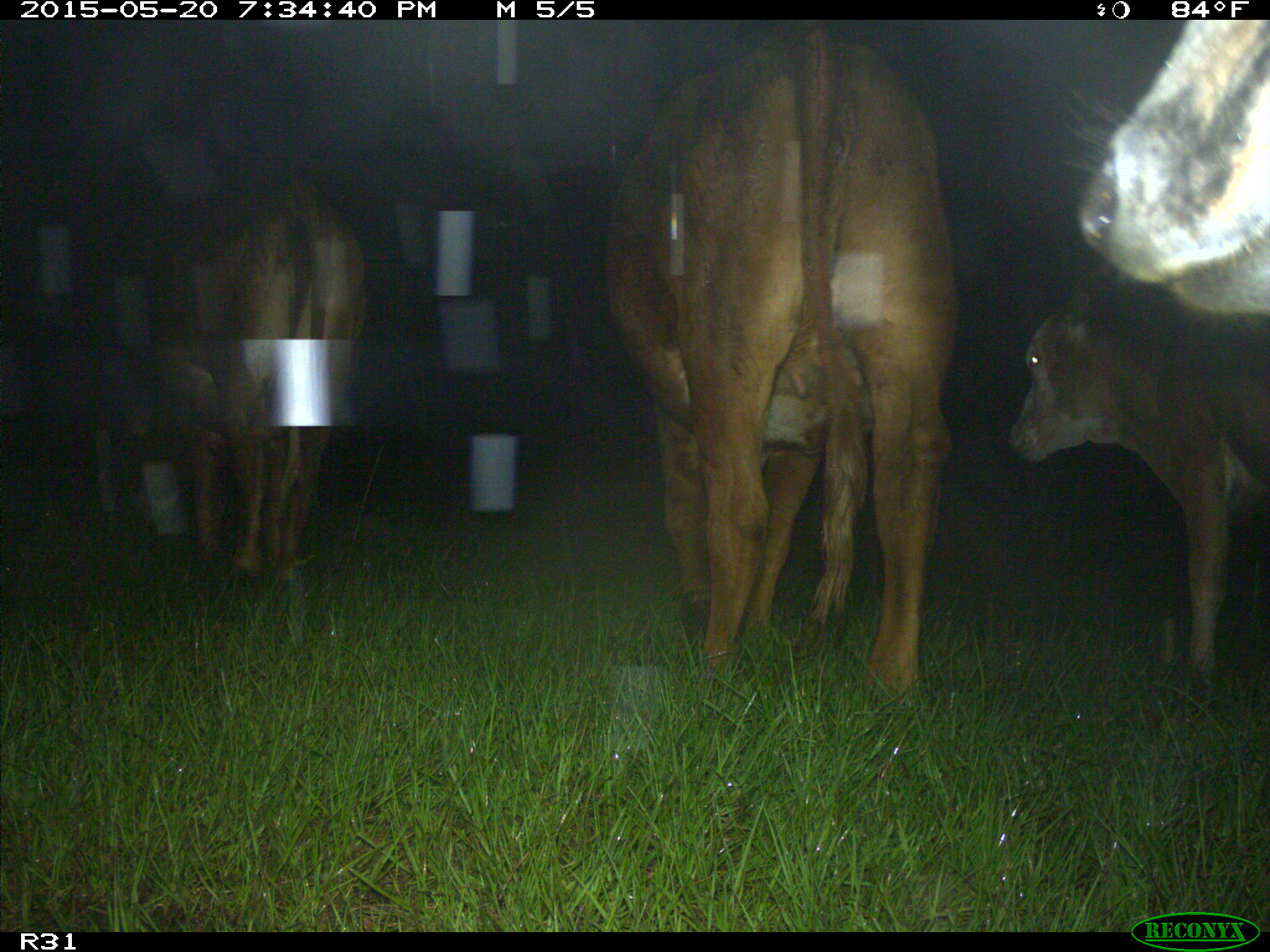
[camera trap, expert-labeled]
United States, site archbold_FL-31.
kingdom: Animalia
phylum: Chordata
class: Mammalia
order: Artiodactyla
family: Bovidae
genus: Bos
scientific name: Bos taurus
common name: domestic cow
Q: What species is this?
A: Bos taurus (domestic cow).